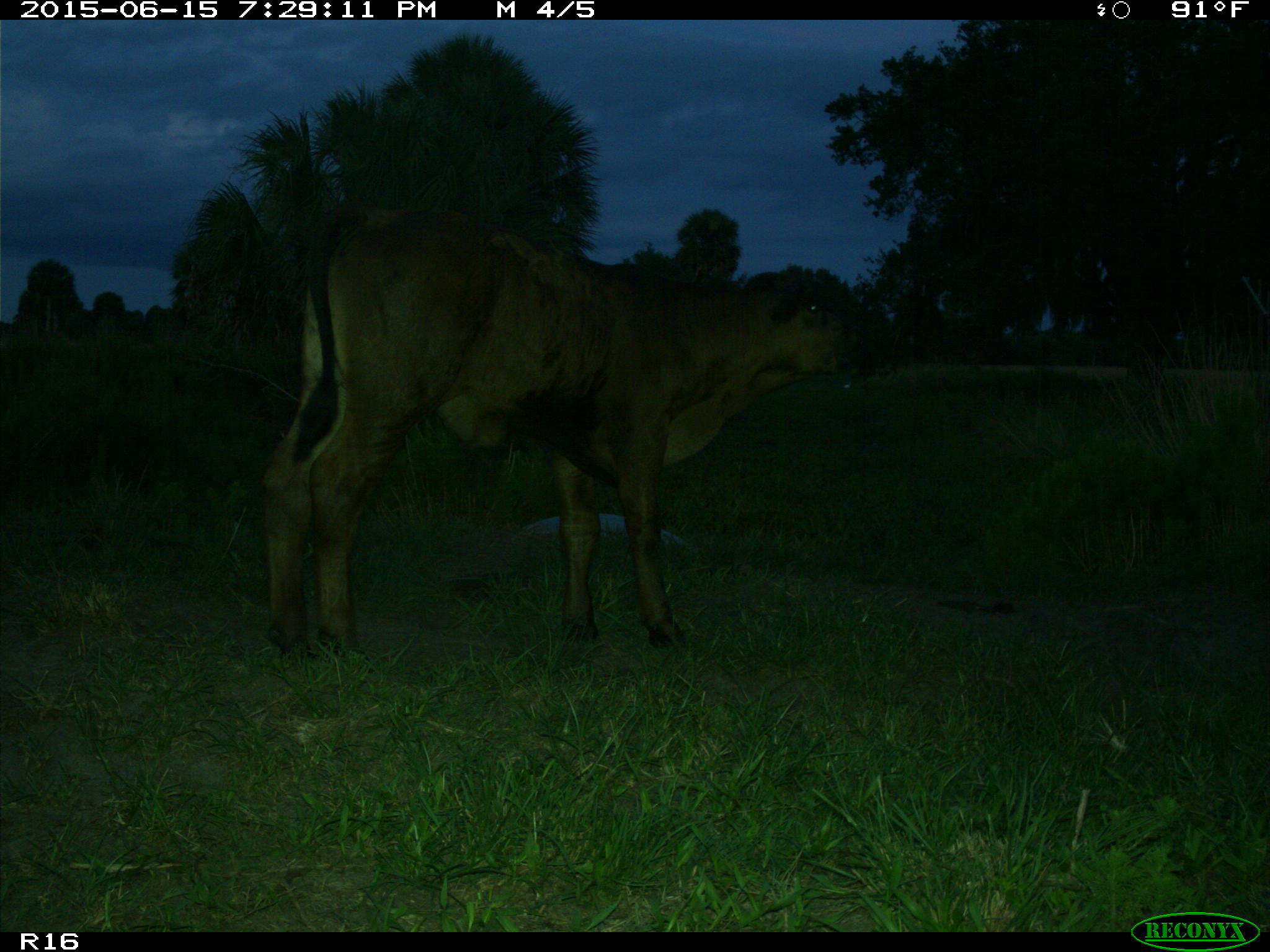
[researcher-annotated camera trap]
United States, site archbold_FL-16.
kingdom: Animalia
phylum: Chordata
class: Mammalia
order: Artiodactyla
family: Bovidae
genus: Bos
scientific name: Bos taurus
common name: domestic cow